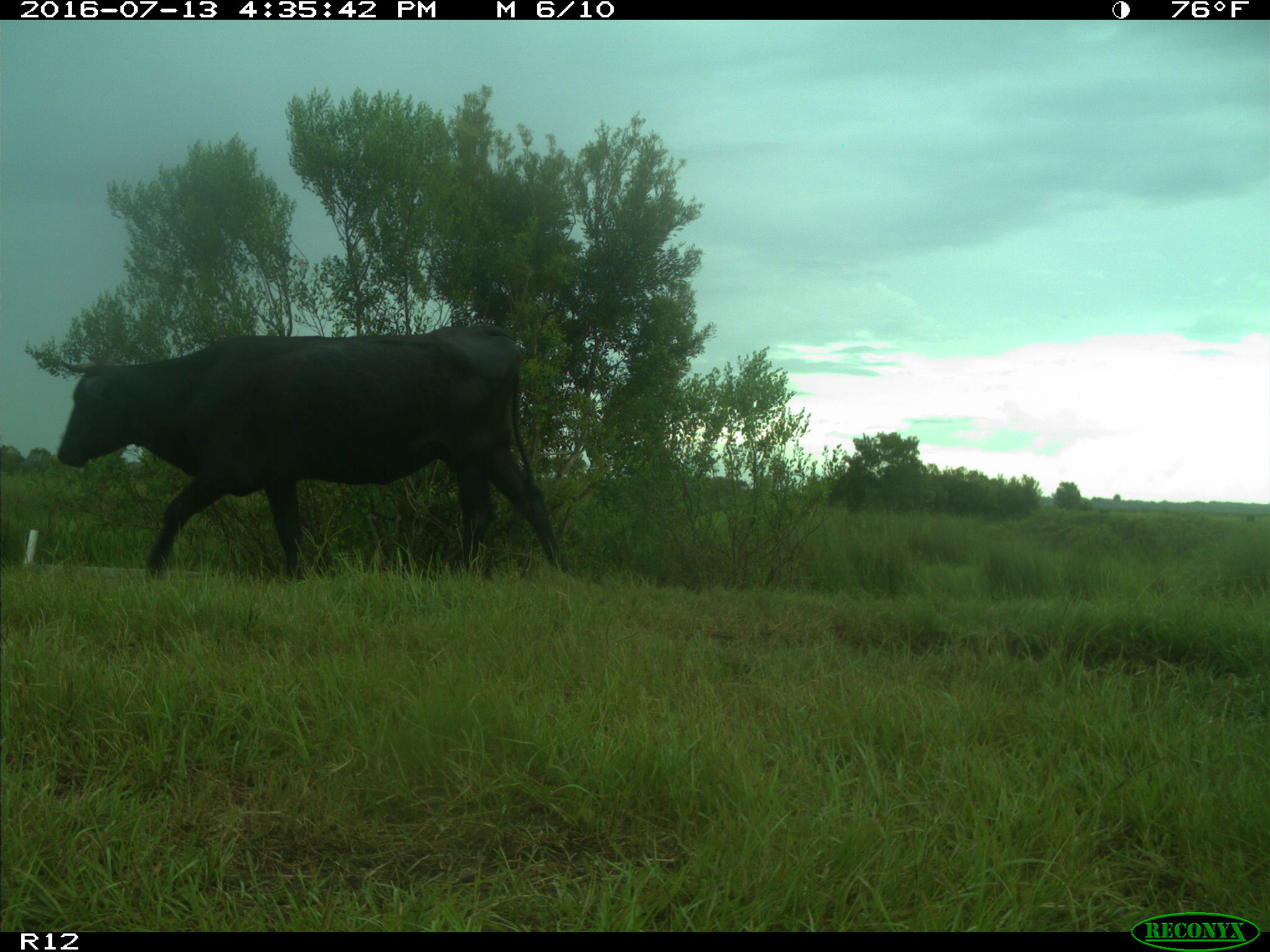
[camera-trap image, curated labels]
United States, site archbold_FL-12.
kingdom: Animalia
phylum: Chordata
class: Mammalia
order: Artiodactyla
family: Bovidae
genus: Bos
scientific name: Bos taurus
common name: domestic cow